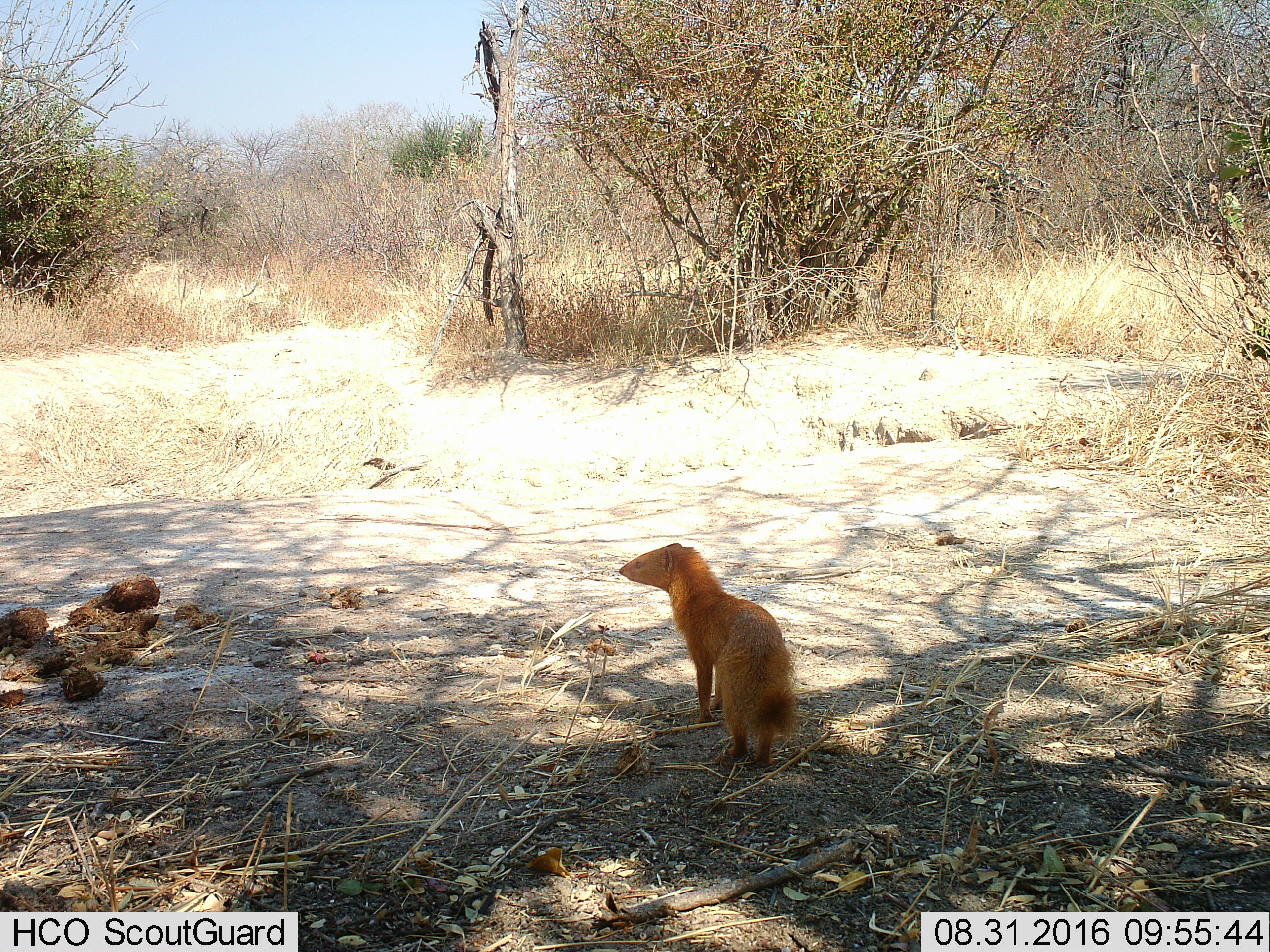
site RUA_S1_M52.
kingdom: Animalia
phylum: Chordata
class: Mammalia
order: Carnivora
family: Herpestidae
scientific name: Herpestidae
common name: mongoose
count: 1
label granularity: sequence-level